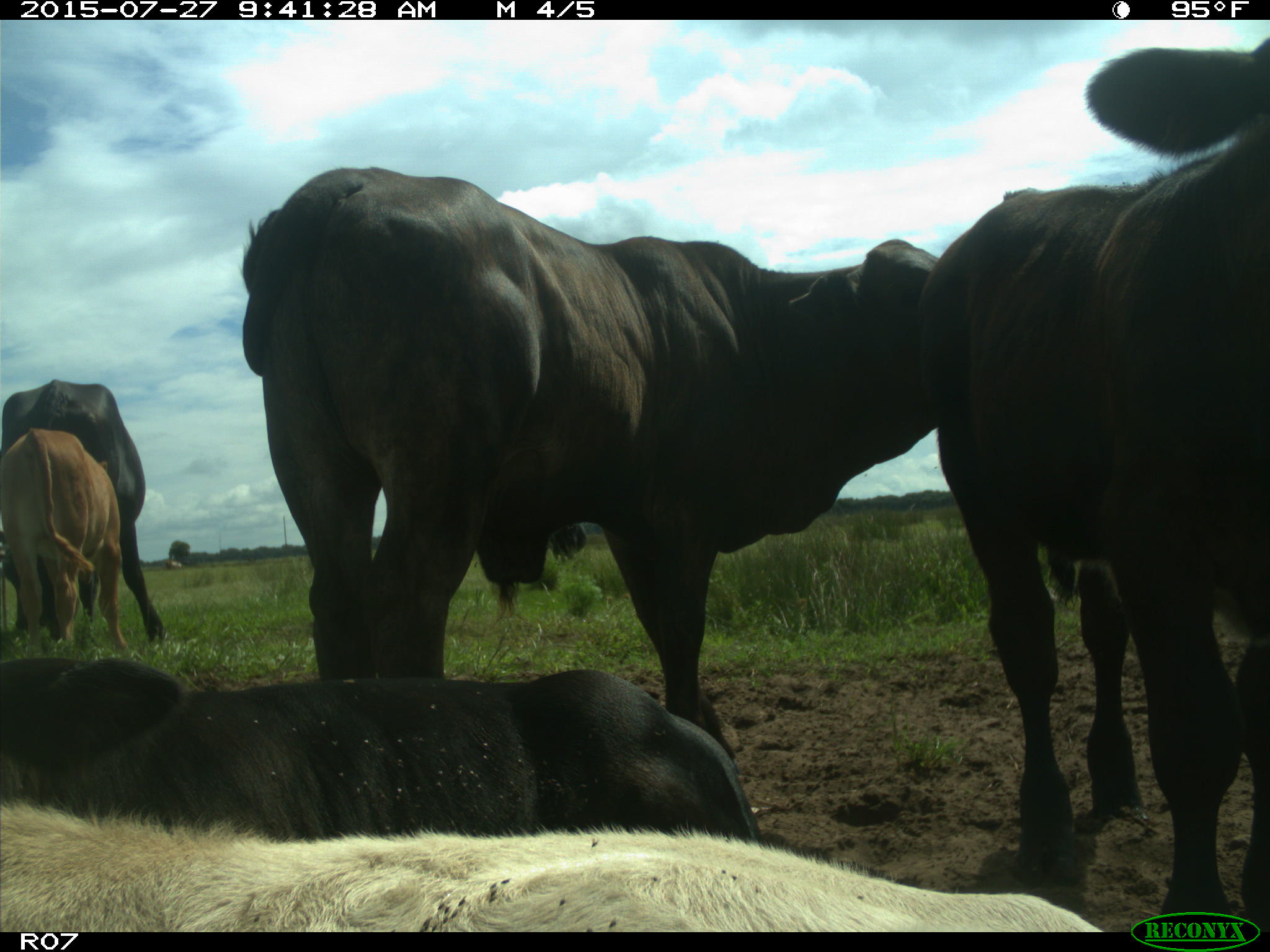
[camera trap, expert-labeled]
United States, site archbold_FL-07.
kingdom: Animalia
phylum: Chordata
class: Mammalia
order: Artiodactyla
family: Bovidae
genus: Bos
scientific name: Bos taurus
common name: domestic cow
Bos taurus (domestic cow).